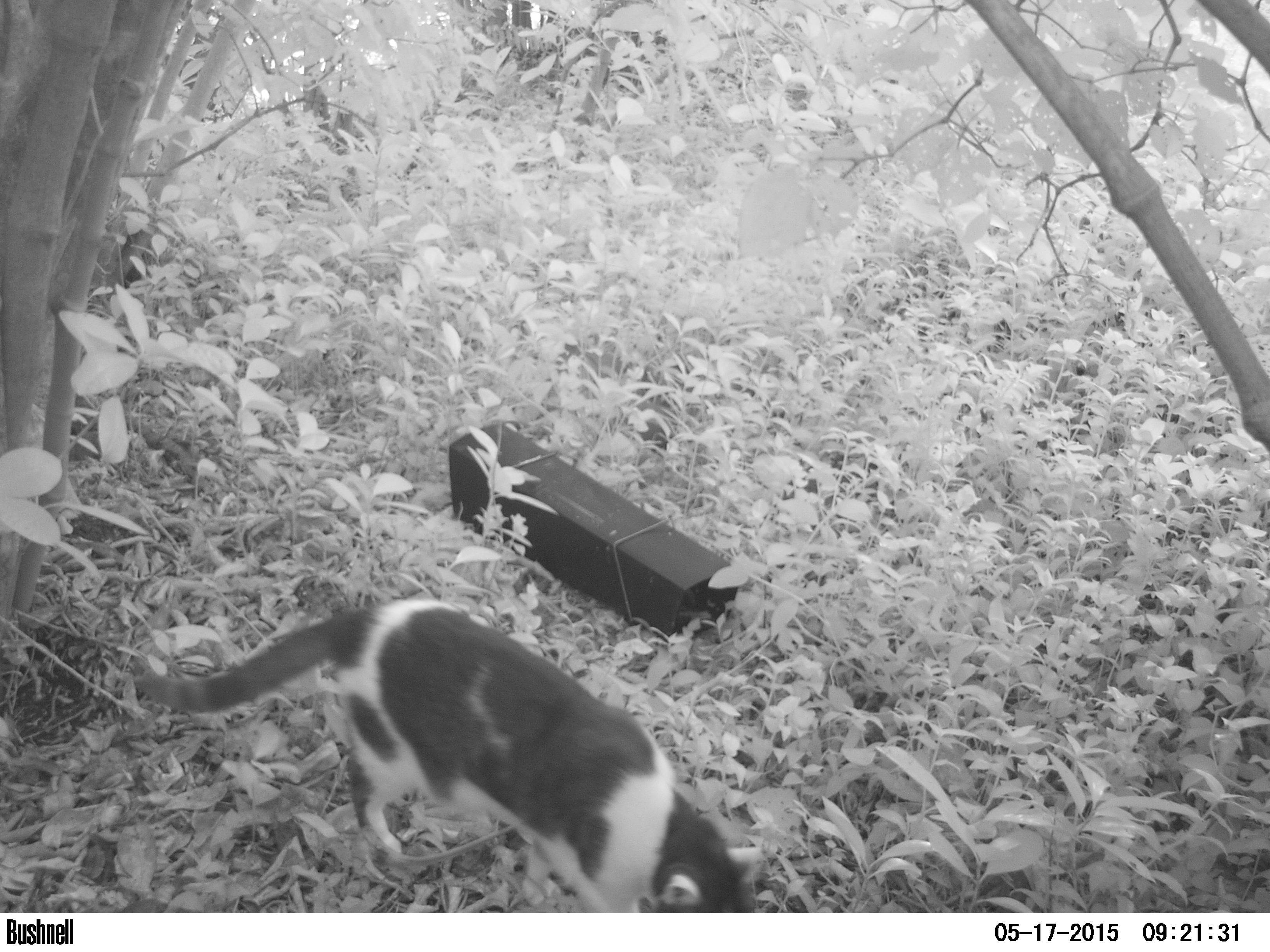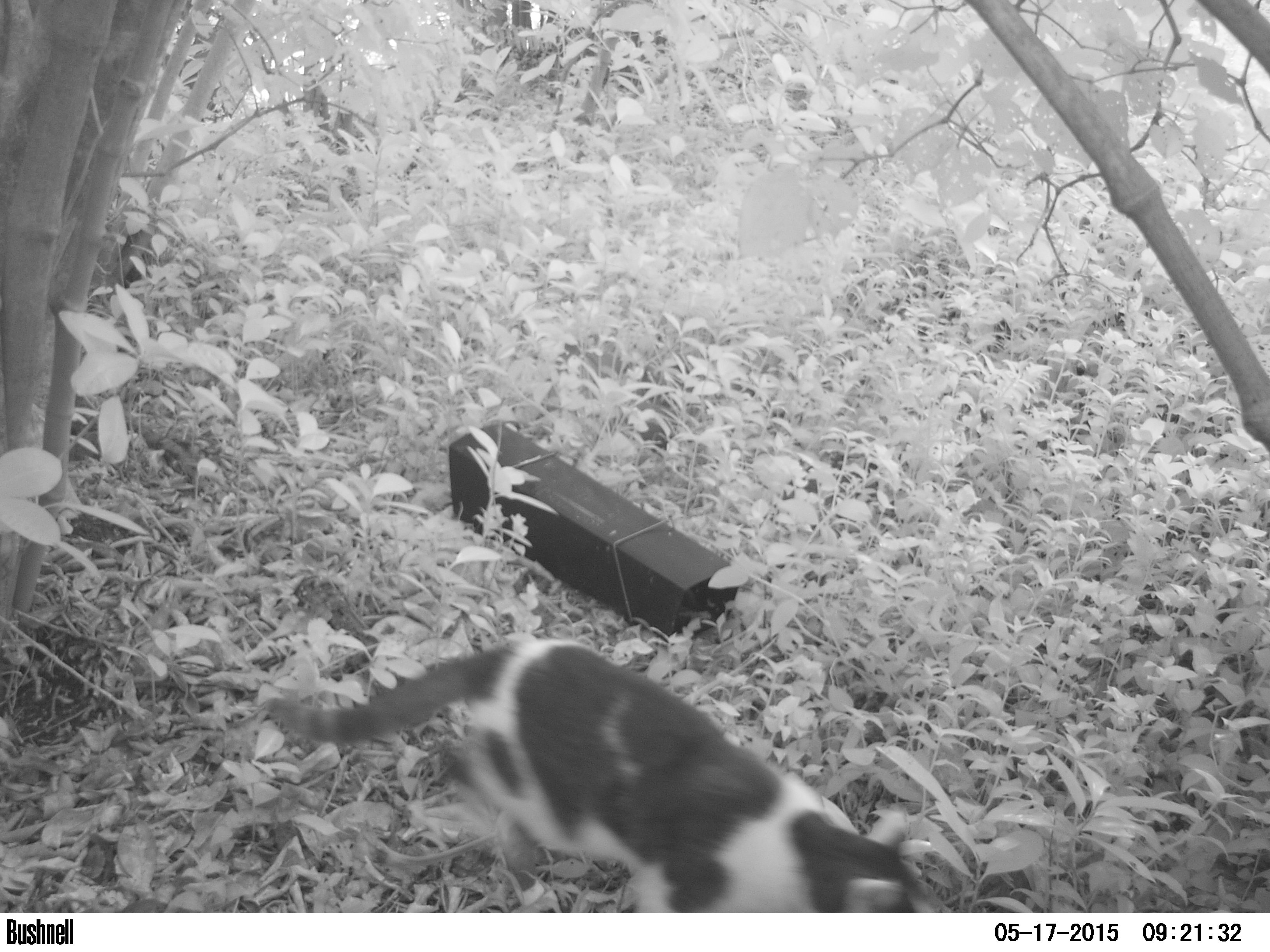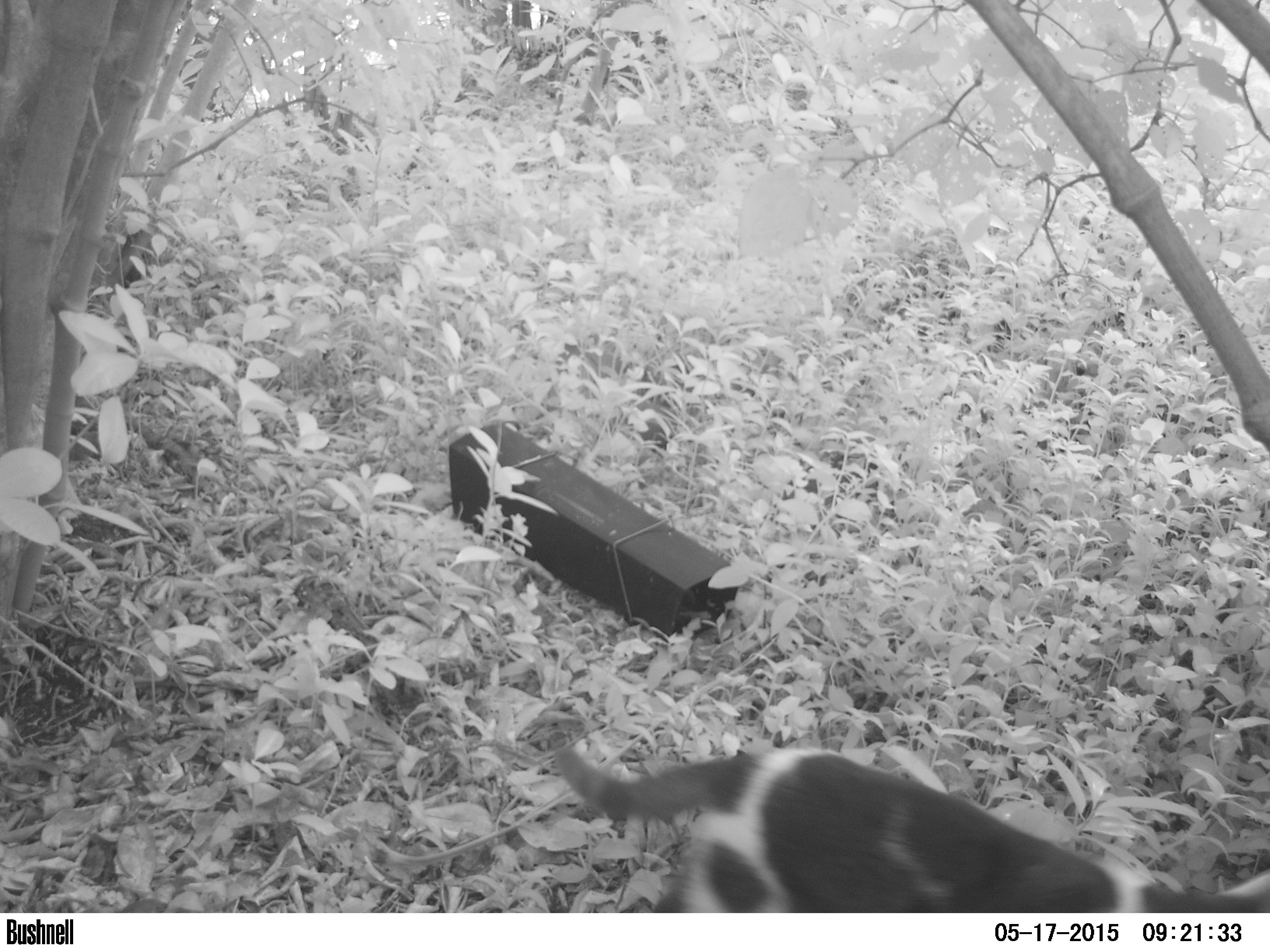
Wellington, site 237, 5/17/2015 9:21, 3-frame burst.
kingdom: Animalia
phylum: Chordata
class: Mammalia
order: Carnivora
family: Felidae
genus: Felis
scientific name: Felis catus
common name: cat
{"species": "cat (Felis catus)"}